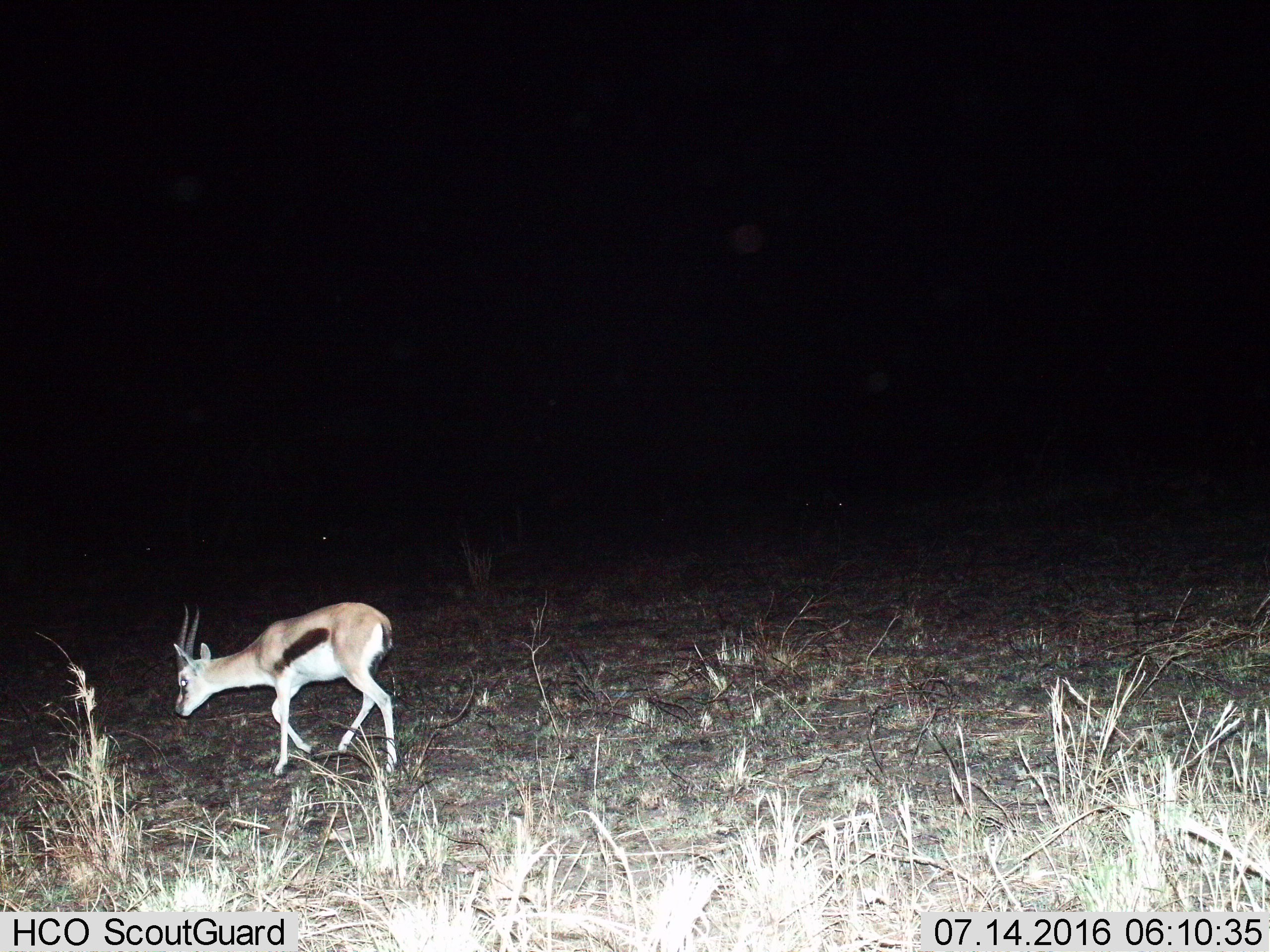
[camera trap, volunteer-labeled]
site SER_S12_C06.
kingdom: Animalia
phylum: Chordata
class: Mammalia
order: Artiodactyla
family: Bovidae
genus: Eudorcas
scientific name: Eudorcas thomsonii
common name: thomson's gazelle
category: gazellethomsons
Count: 1.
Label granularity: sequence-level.